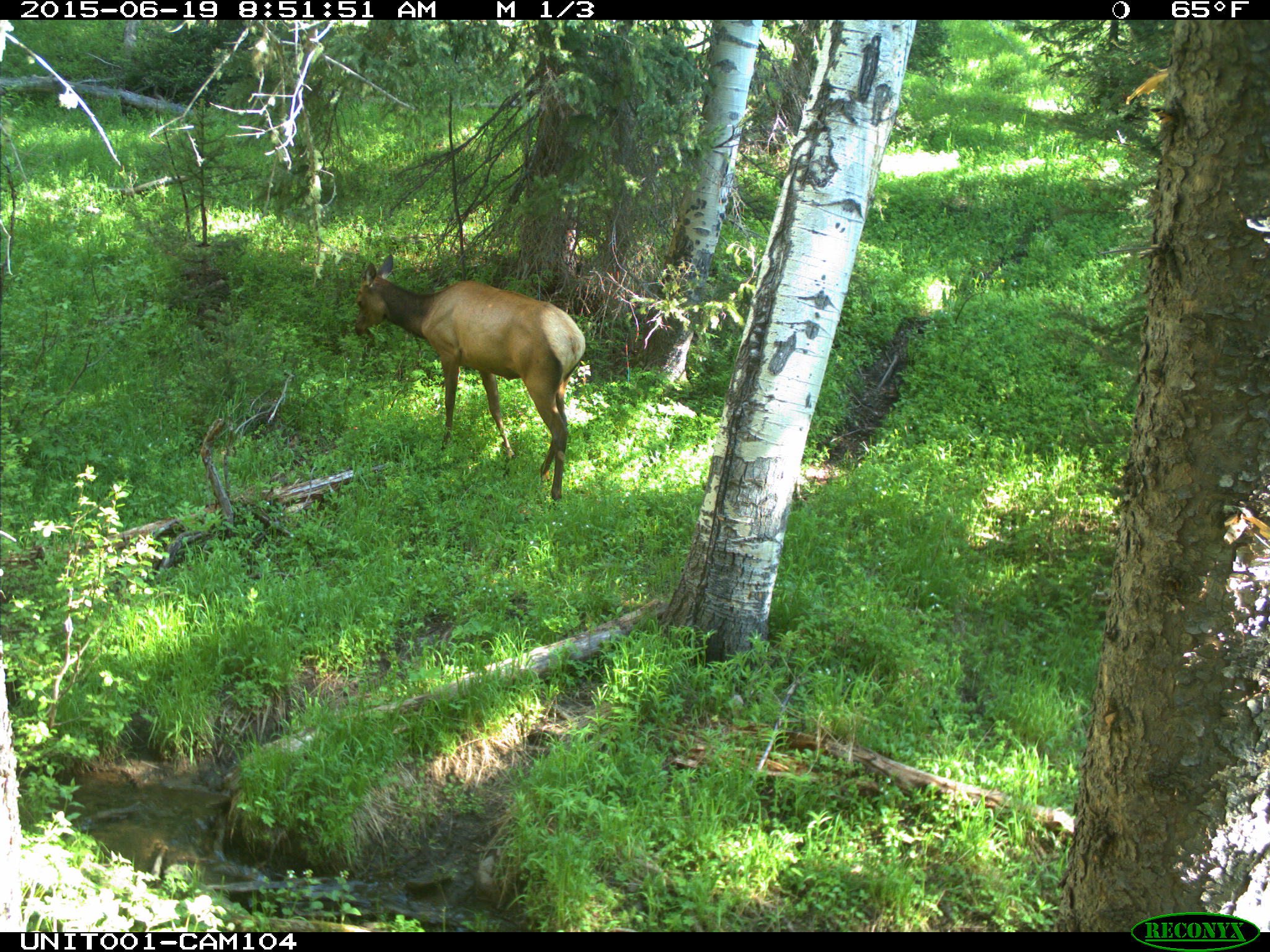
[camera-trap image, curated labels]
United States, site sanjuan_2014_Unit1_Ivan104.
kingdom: Animalia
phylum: Chordata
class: Mammalia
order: Artiodactyla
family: Cervidae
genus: Cervus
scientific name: Cervus elaphus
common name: red deer